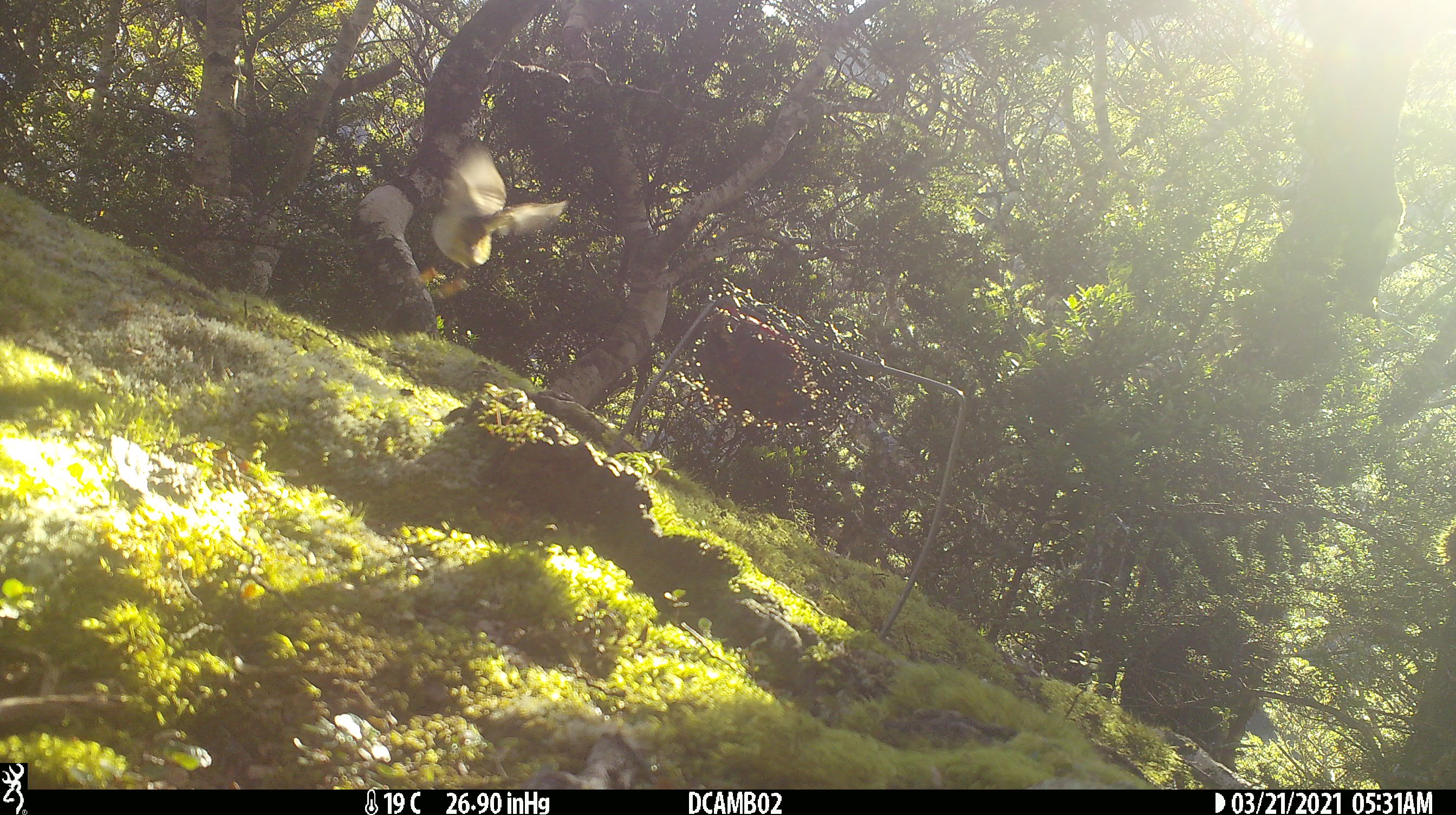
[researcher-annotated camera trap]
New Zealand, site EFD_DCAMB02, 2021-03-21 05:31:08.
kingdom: Animalia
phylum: Chordata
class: Aves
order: Passeriformes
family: Acanthisittidae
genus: Acanthisitta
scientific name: Acanthisitta chloris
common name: rifleman